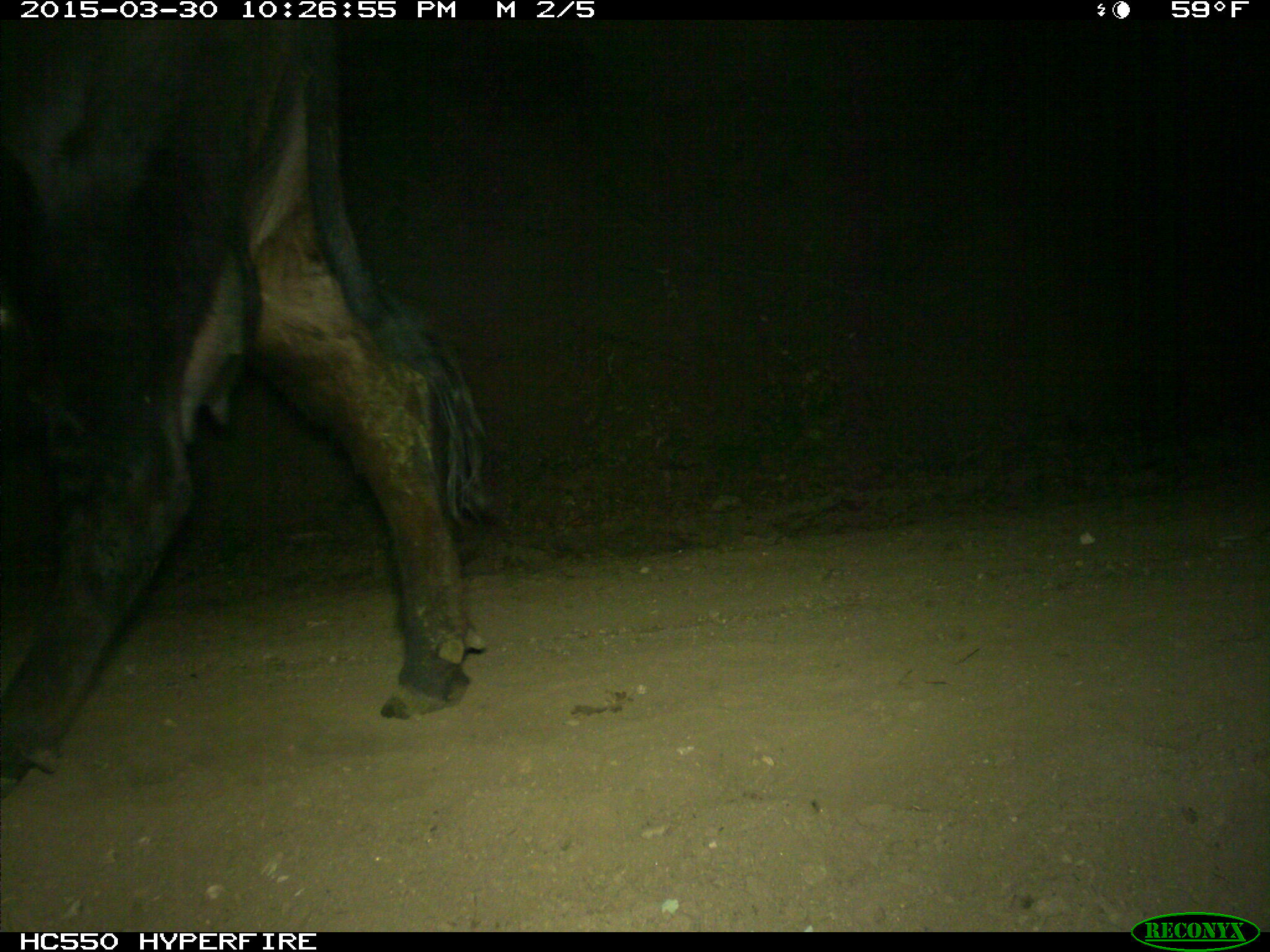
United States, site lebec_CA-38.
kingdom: Animalia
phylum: Chordata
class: Mammalia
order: Artiodactyla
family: Bovidae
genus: Bos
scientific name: Bos taurus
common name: domestic cow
Bos taurus (domestic cow).